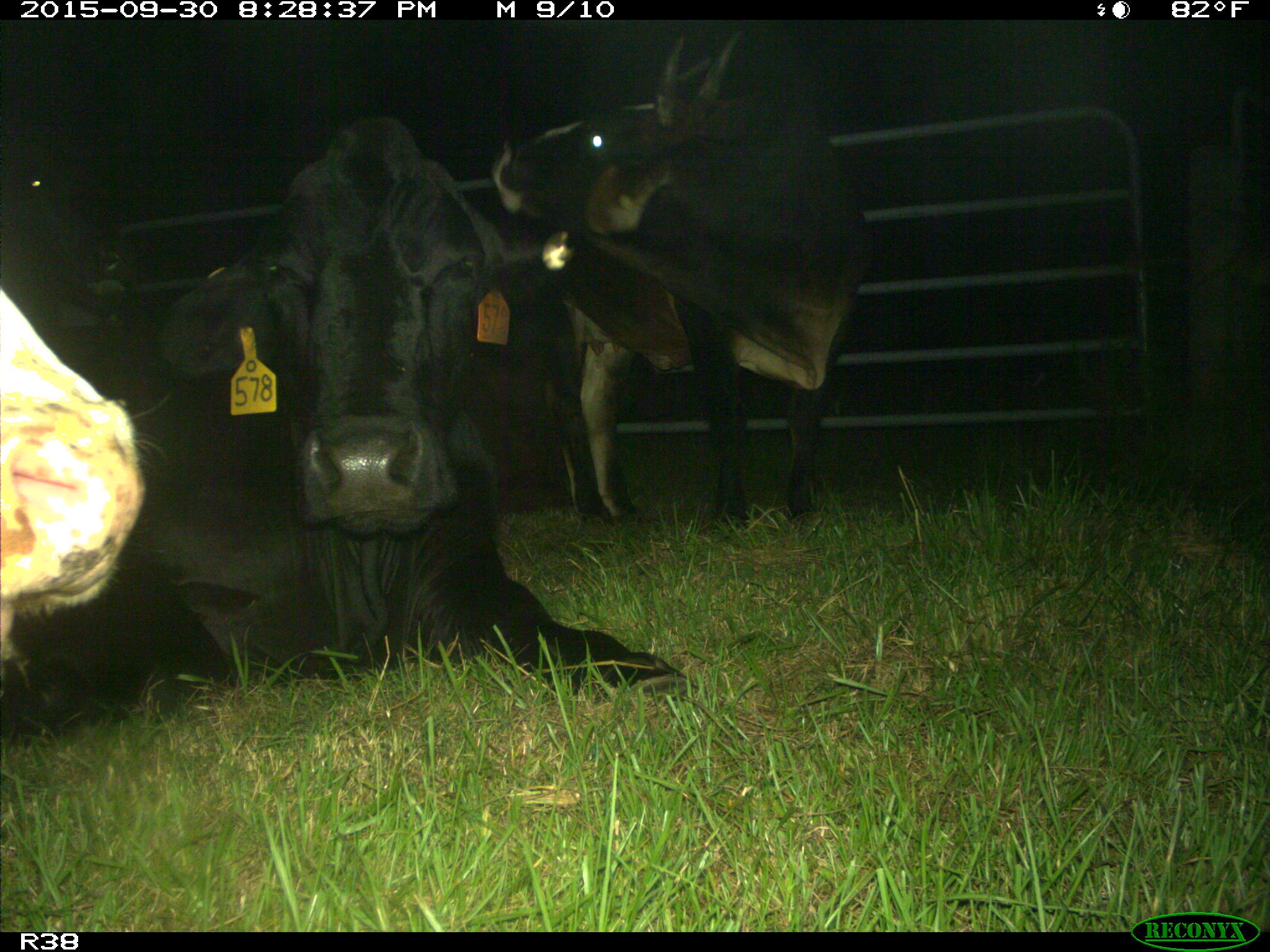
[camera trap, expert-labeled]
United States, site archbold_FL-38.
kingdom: Animalia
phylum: Chordata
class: Mammalia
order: Artiodactyla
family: Bovidae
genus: Bos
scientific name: Bos taurus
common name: domestic cow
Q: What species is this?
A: Bos taurus (domestic cow).